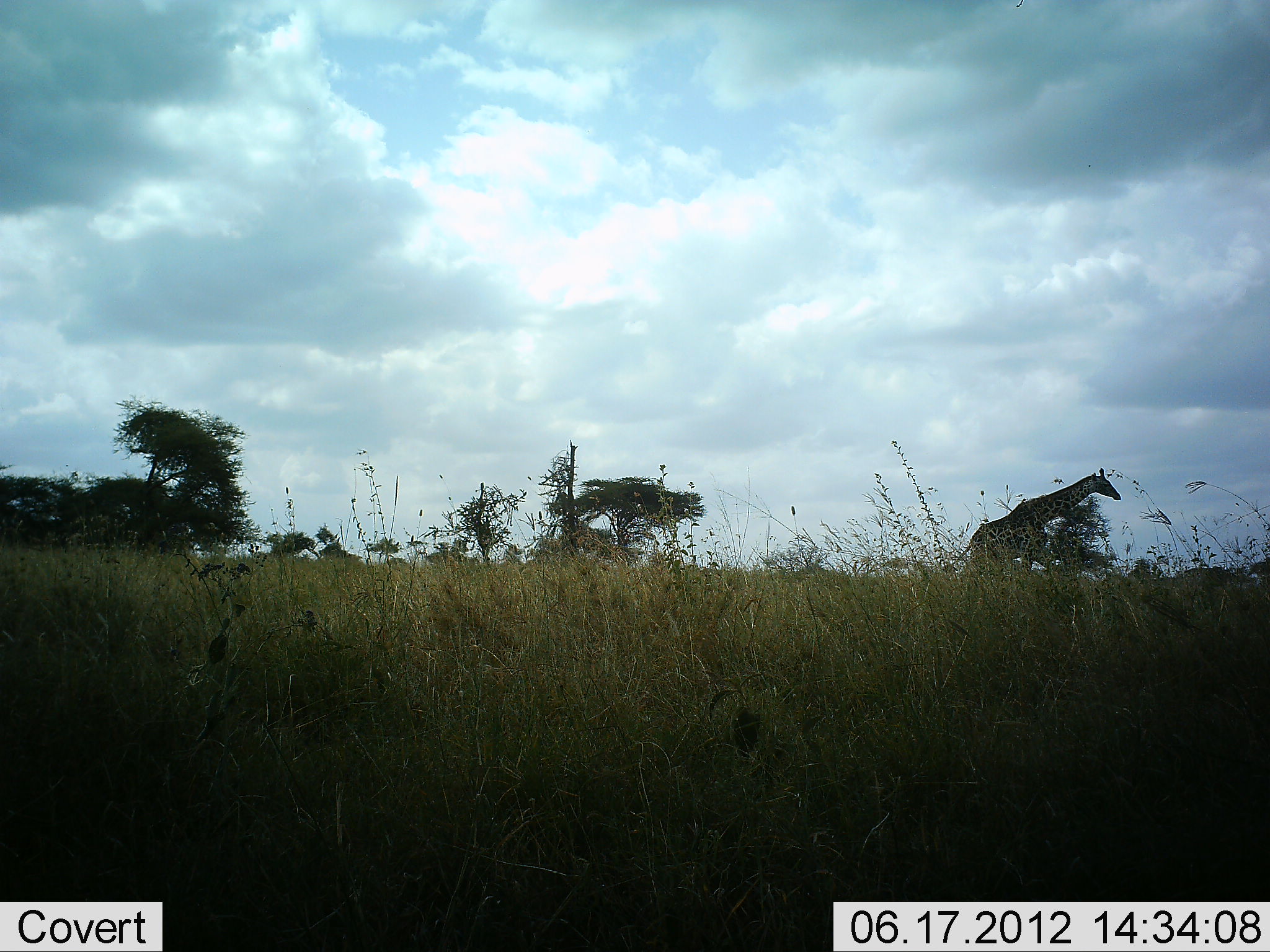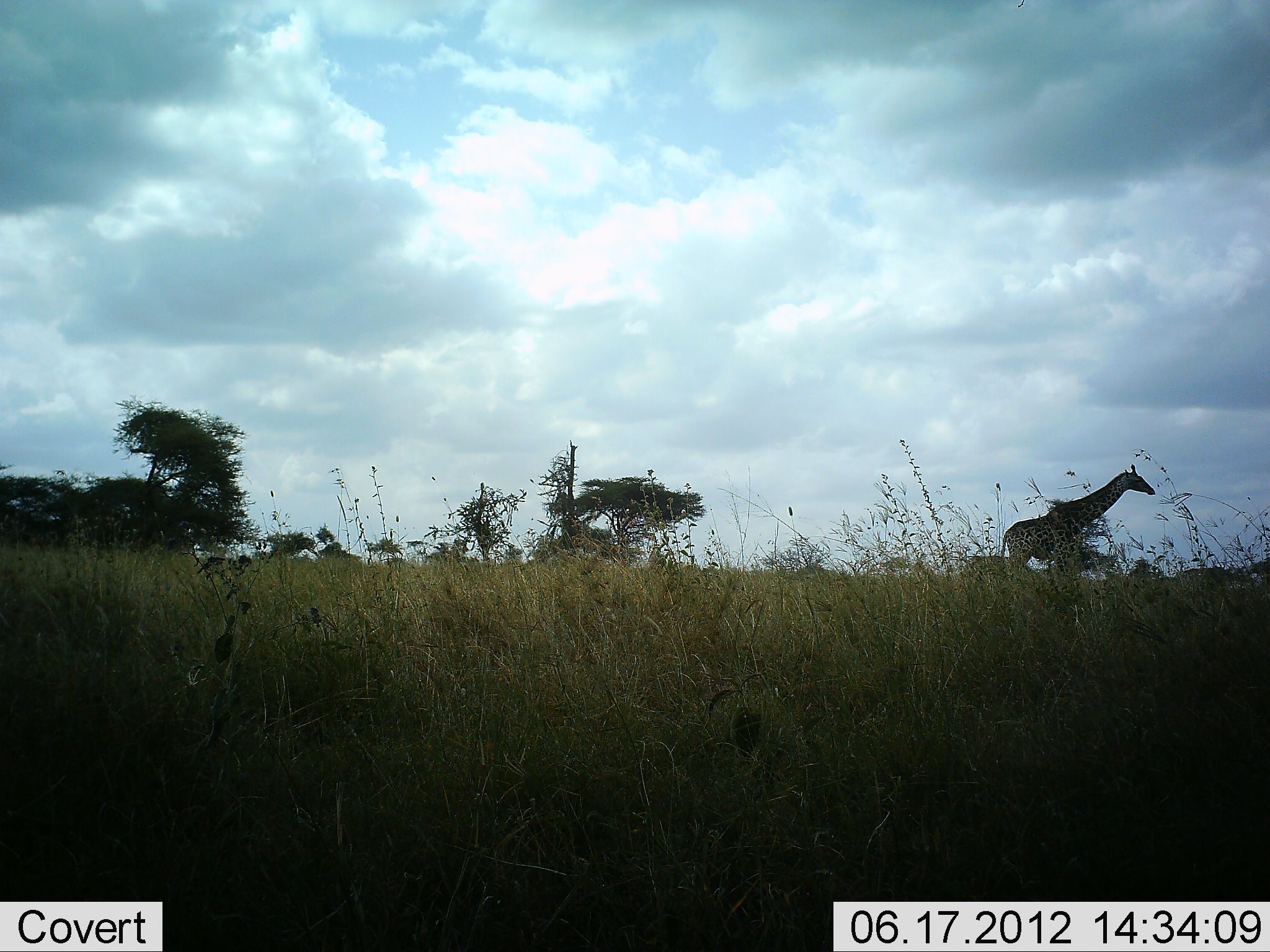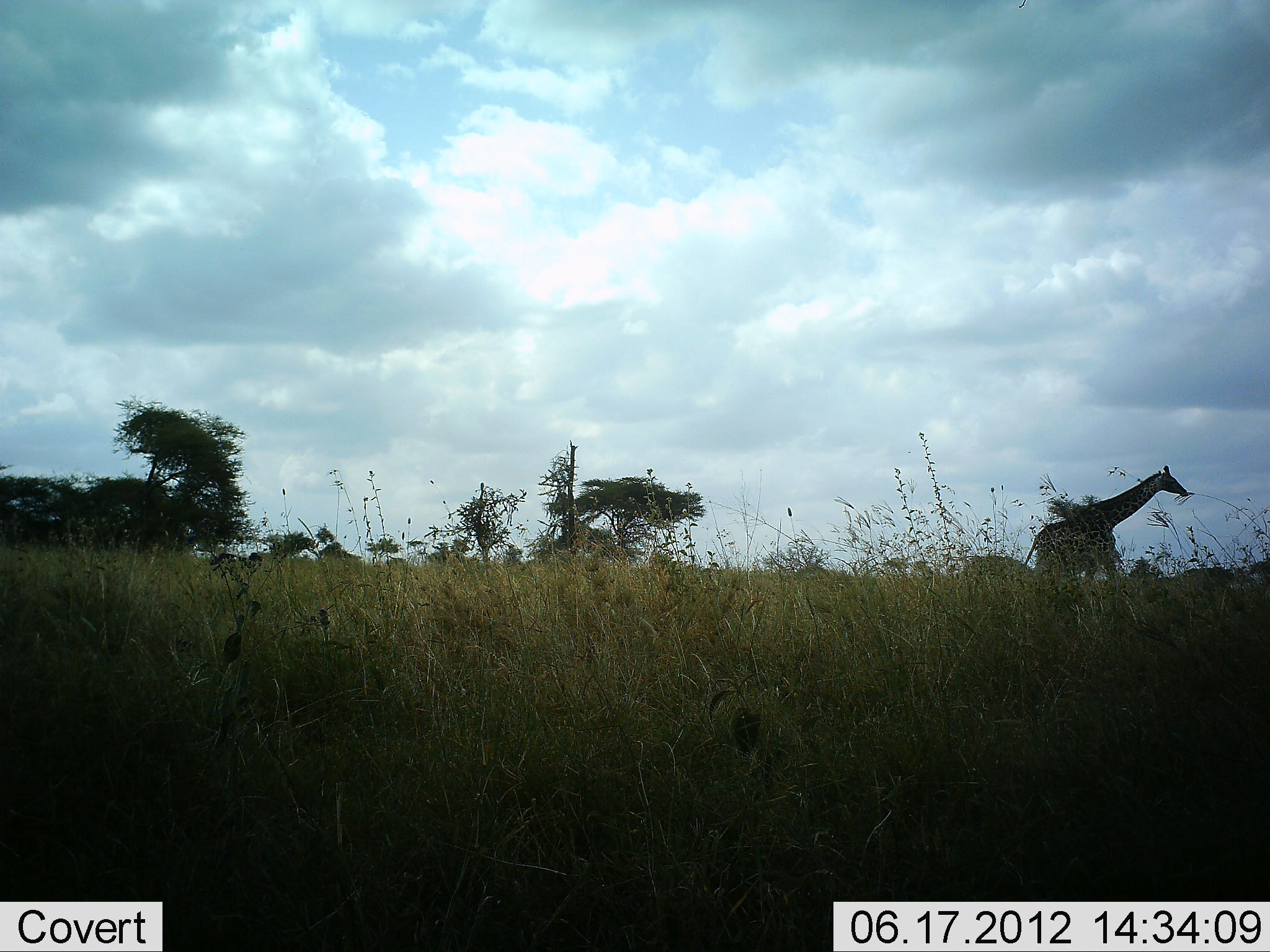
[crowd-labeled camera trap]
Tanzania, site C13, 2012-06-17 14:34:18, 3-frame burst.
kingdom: Animalia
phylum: Chordata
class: Mammalia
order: Artiodactyla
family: Giraffidae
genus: Giraffa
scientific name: Giraffa camelopardalis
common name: giraffe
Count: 1.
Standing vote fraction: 20%.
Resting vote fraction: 0%.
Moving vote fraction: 90%.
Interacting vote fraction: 0%.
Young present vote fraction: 0%.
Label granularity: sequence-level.